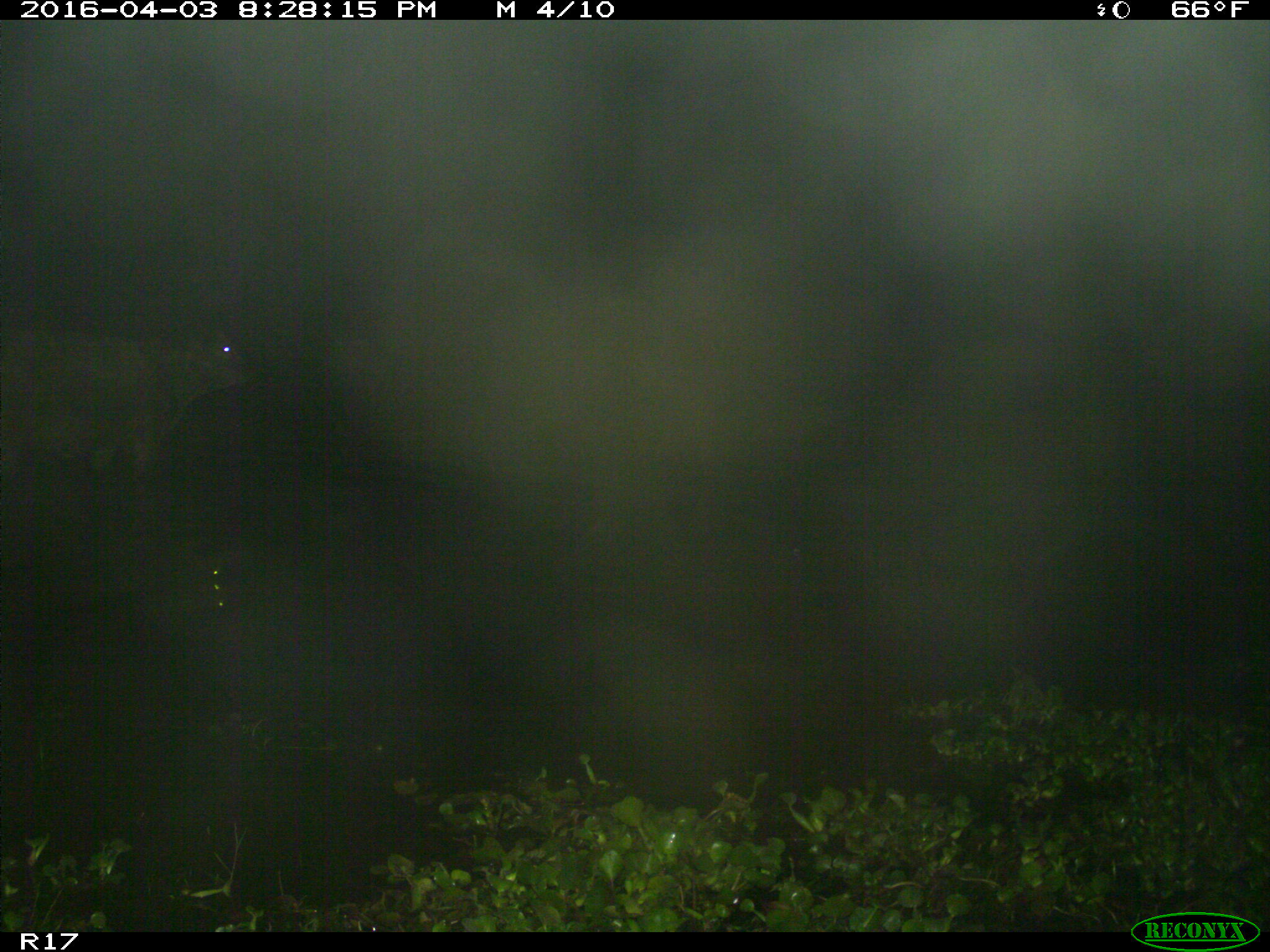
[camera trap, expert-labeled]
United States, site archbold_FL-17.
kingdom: Animalia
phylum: Chordata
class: Mammalia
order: Artiodactyla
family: Bovidae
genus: Bos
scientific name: Bos taurus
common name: domestic cow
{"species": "Bos taurus (domestic cow)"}